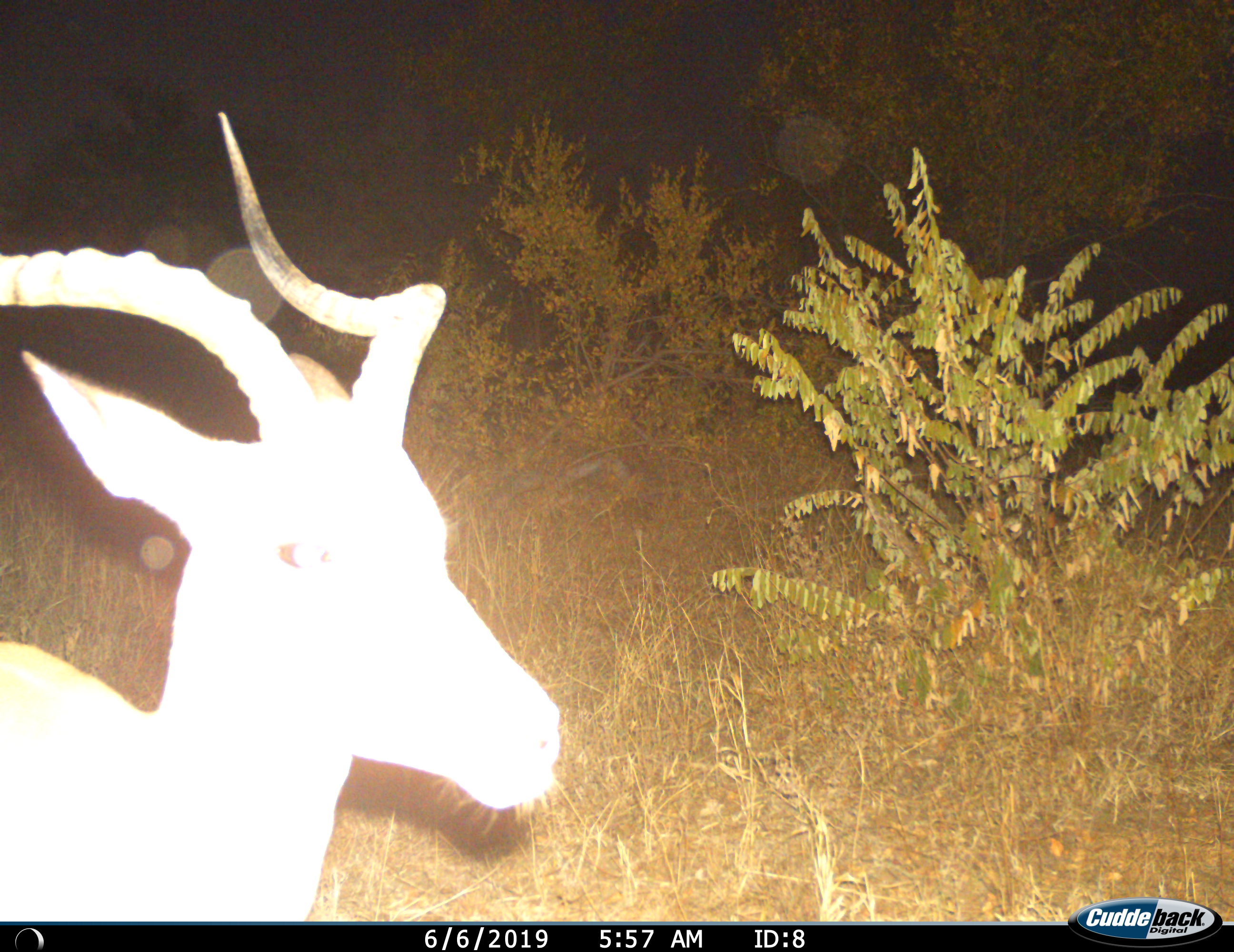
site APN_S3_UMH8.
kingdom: Animalia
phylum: Chordata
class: Mammalia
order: Artiodactyla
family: Bovidae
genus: Aepyceros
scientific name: Aepyceros melampus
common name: impala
Impala (Aepyceros melampus), count 1. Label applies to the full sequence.